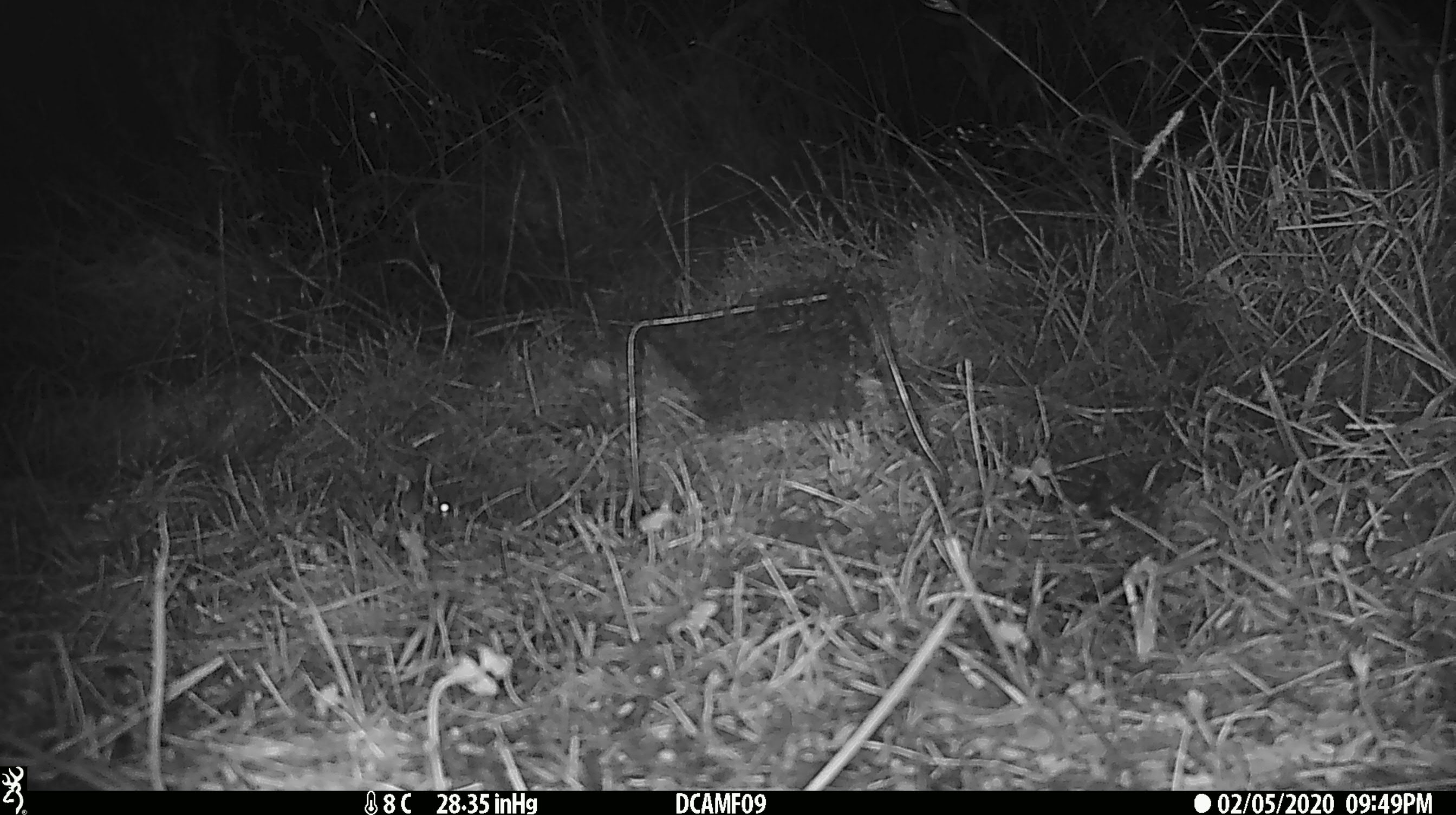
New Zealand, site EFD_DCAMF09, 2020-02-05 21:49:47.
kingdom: Animalia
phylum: Chordata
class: Mammalia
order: Rodentia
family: Muridae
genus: Mus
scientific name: Mus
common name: mouse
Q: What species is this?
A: Mouse (Mus).